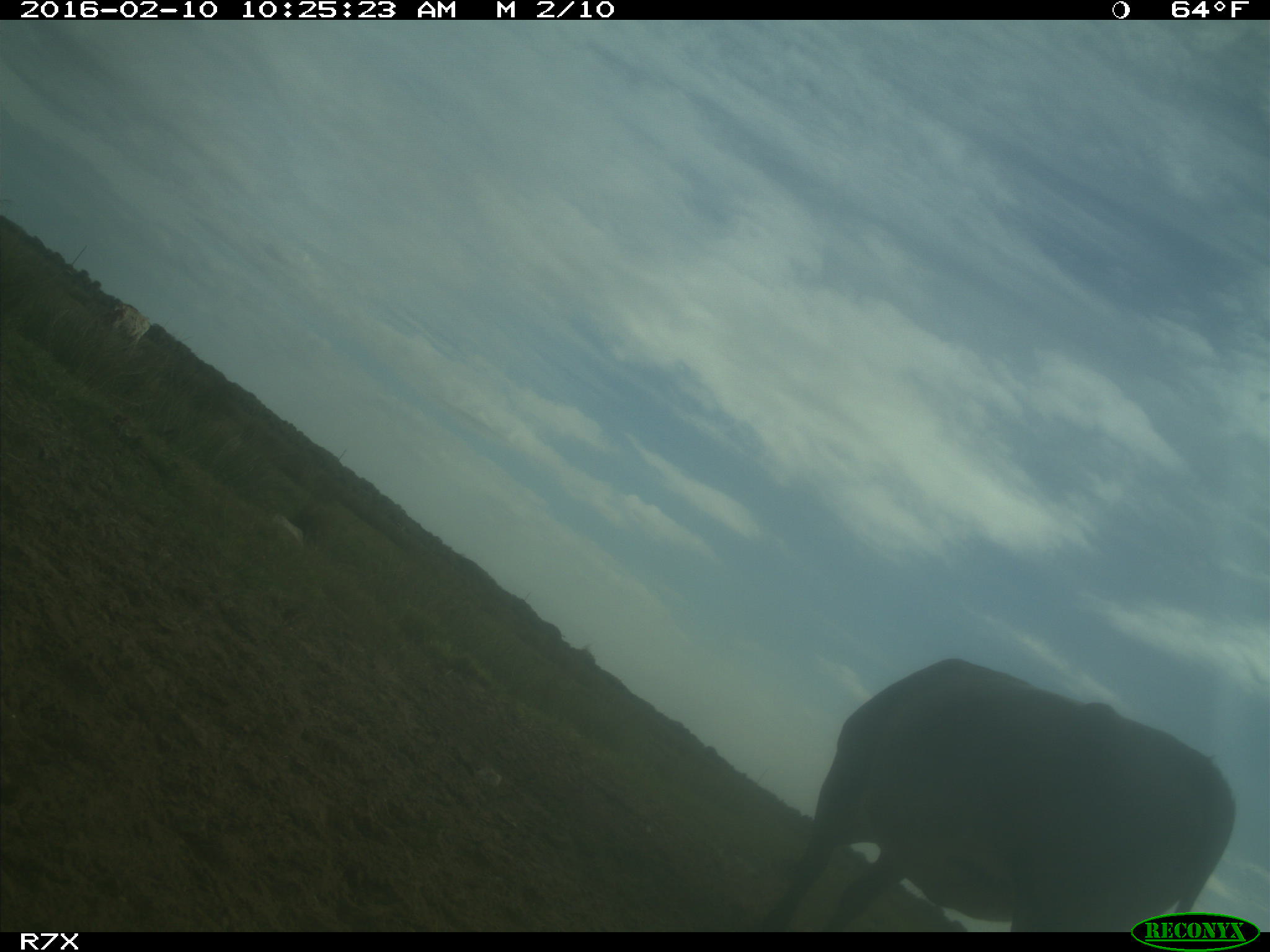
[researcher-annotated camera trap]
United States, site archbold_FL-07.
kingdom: Animalia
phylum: Chordata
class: Mammalia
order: Artiodactyla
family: Bovidae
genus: Bos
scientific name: Bos taurus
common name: domestic cow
Bos taurus (domestic cow).